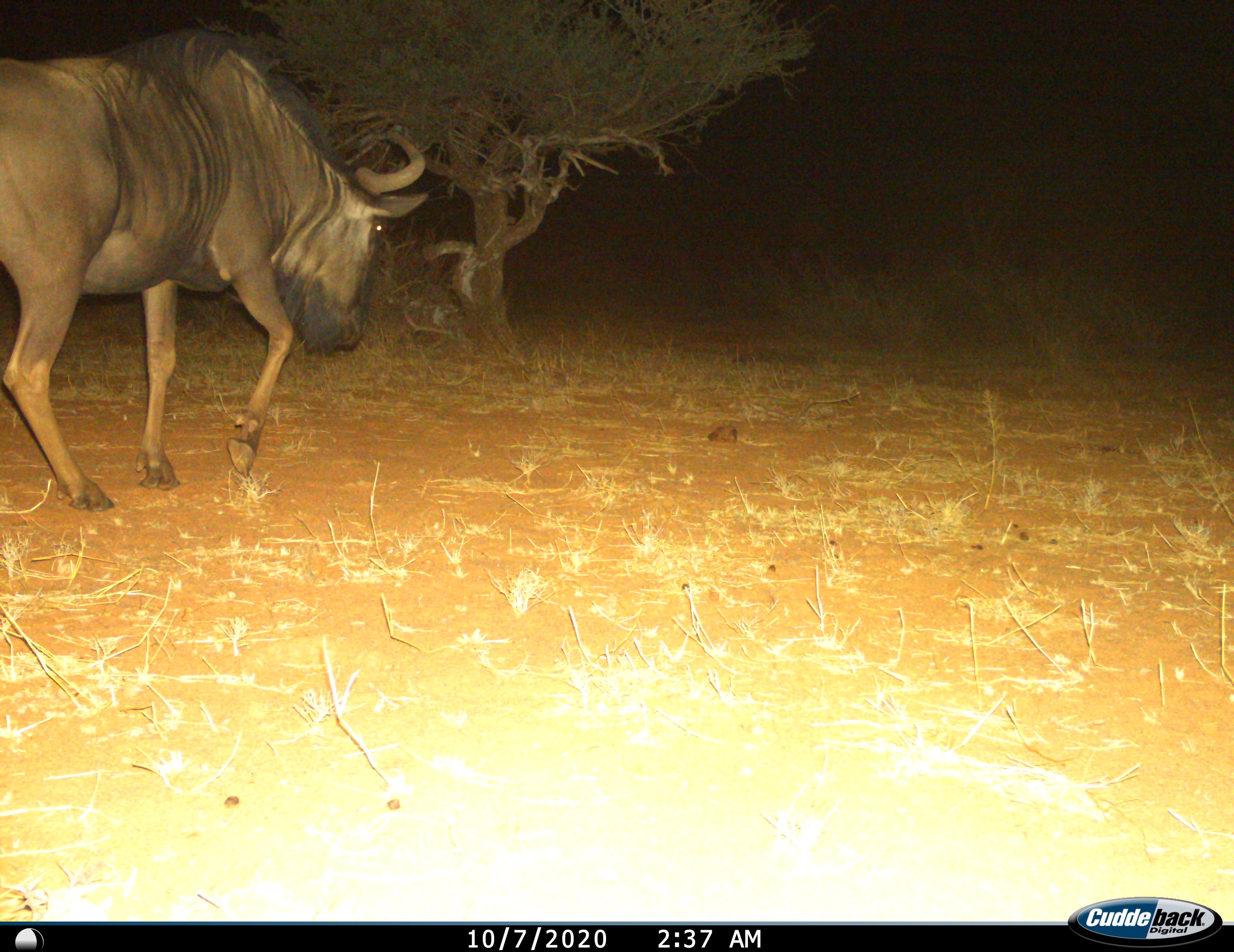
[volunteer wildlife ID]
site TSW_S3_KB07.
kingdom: Animalia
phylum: Chordata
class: Mammalia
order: Artiodactyla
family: Bovidae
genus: Connochaetes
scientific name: Connochaetes taurinus taurinus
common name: blue wildebeest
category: wildebeestblue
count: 1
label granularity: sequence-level